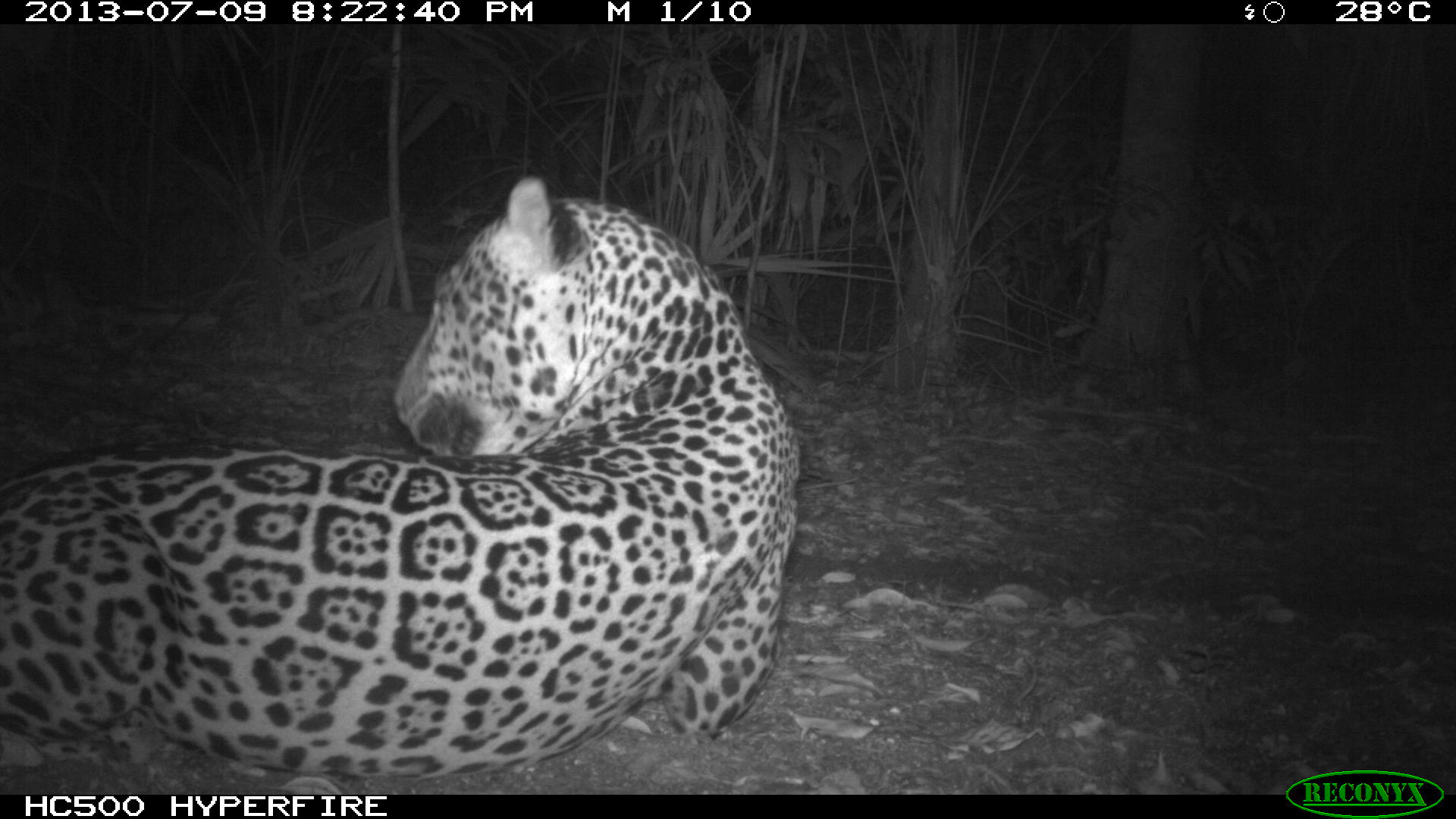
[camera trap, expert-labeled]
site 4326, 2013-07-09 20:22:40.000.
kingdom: Animalia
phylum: Chordata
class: Mammalia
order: Carnivora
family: Felidae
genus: Panthera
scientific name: Panthera onca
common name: jaguar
Panthera onca (jaguar), count 1, sex male.